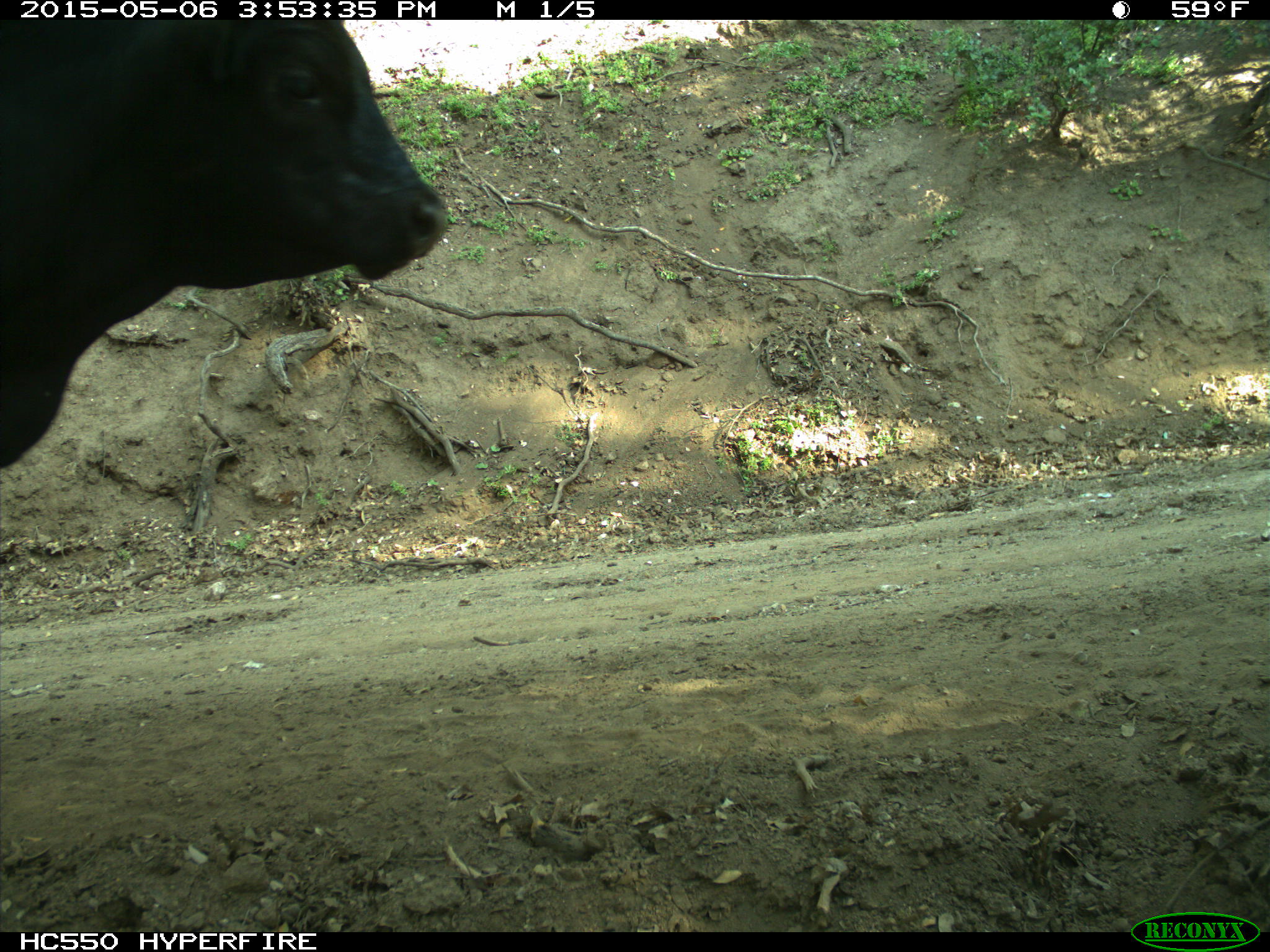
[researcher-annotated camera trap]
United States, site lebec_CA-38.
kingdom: Animalia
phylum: Chordata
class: Mammalia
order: Artiodactyla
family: Bovidae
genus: Bos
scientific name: Bos taurus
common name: domestic cow